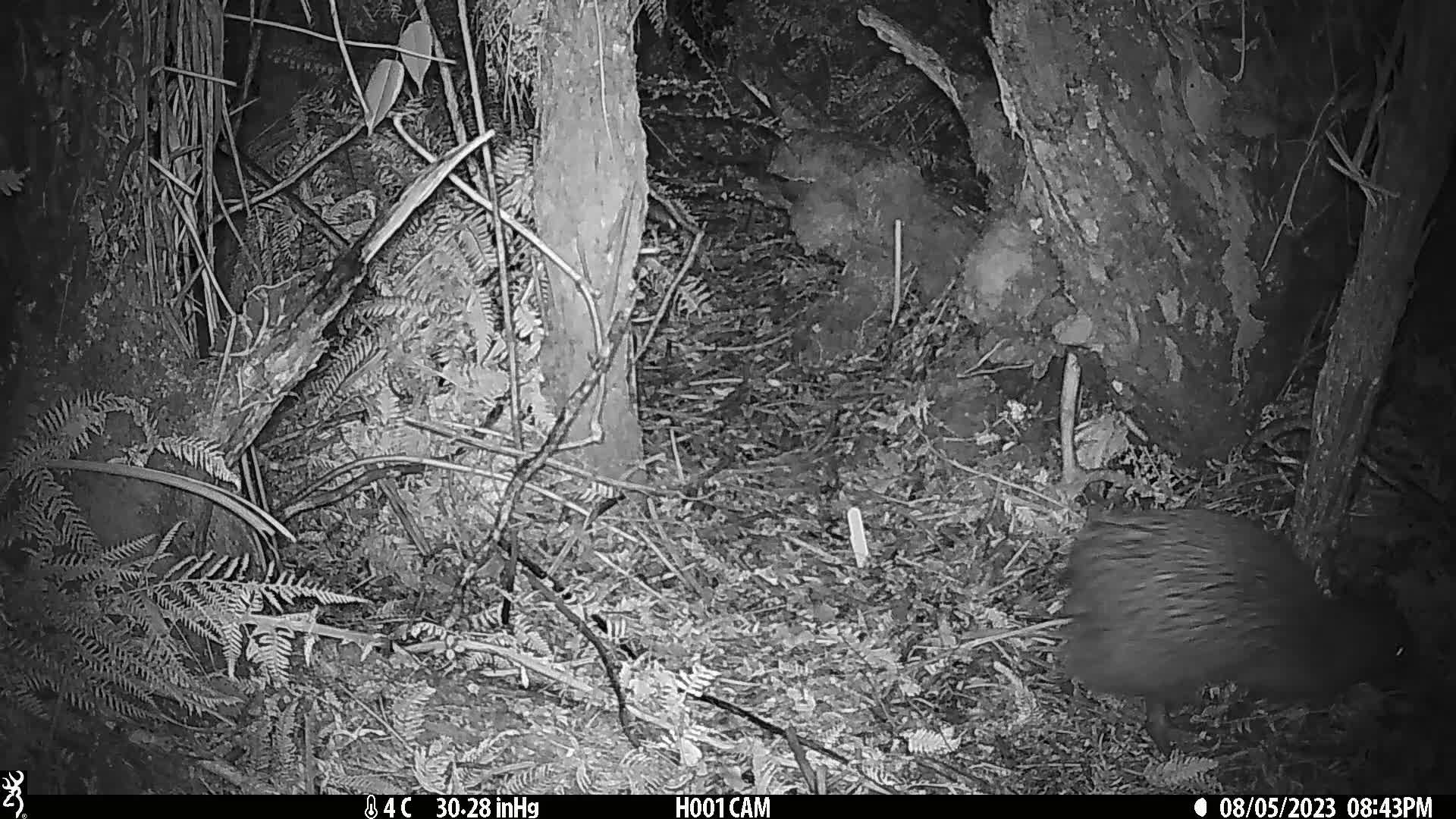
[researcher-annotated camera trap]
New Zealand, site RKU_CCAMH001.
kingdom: Animalia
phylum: Chordata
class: Aves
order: Apterygiformes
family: Apterygidae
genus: Apteryx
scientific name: Apteryx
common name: kiwi